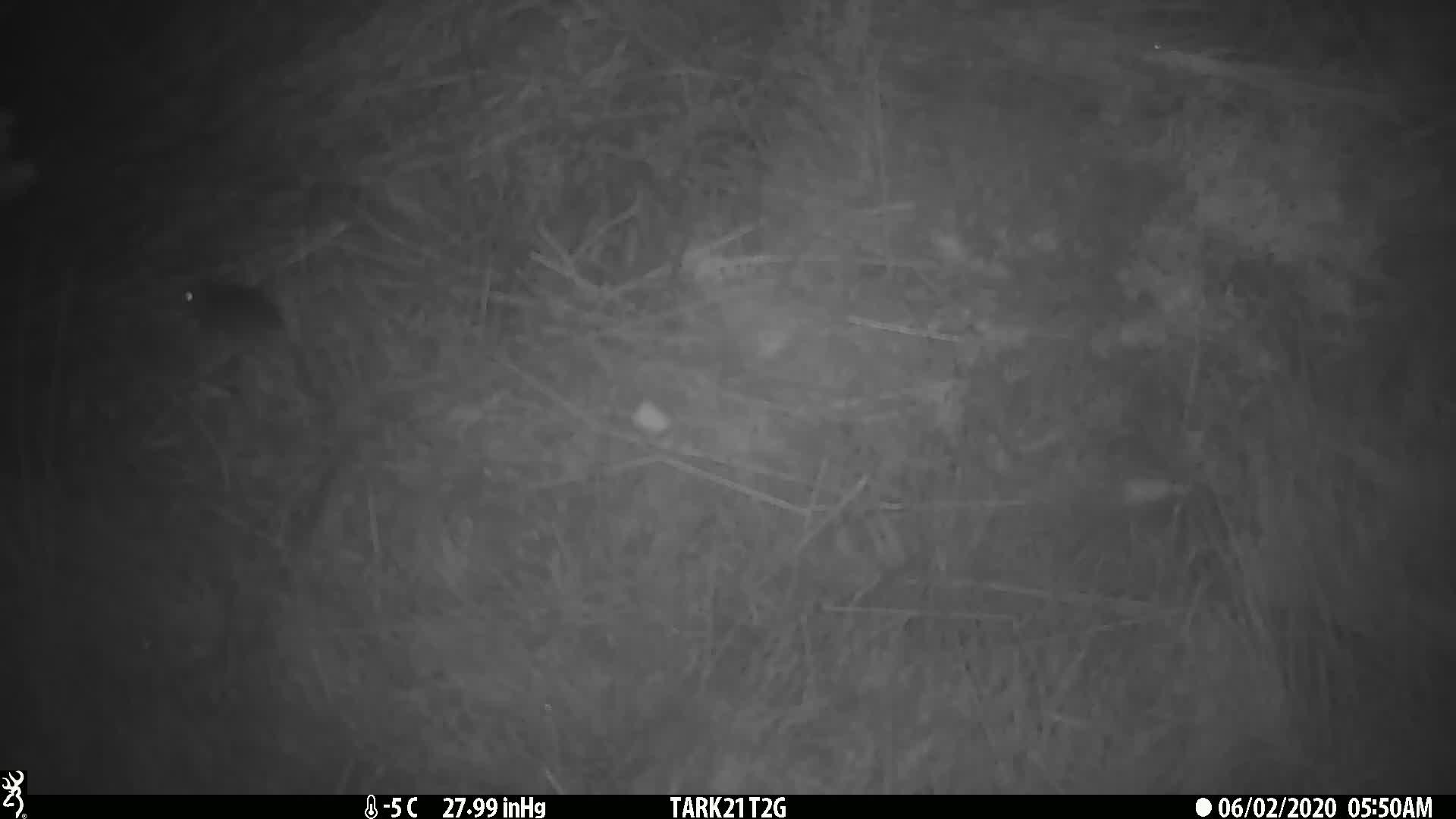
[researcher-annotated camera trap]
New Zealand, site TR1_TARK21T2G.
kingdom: Animalia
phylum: Chordata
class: Mammalia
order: Rodentia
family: Muridae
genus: Mus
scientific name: Mus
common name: mouse